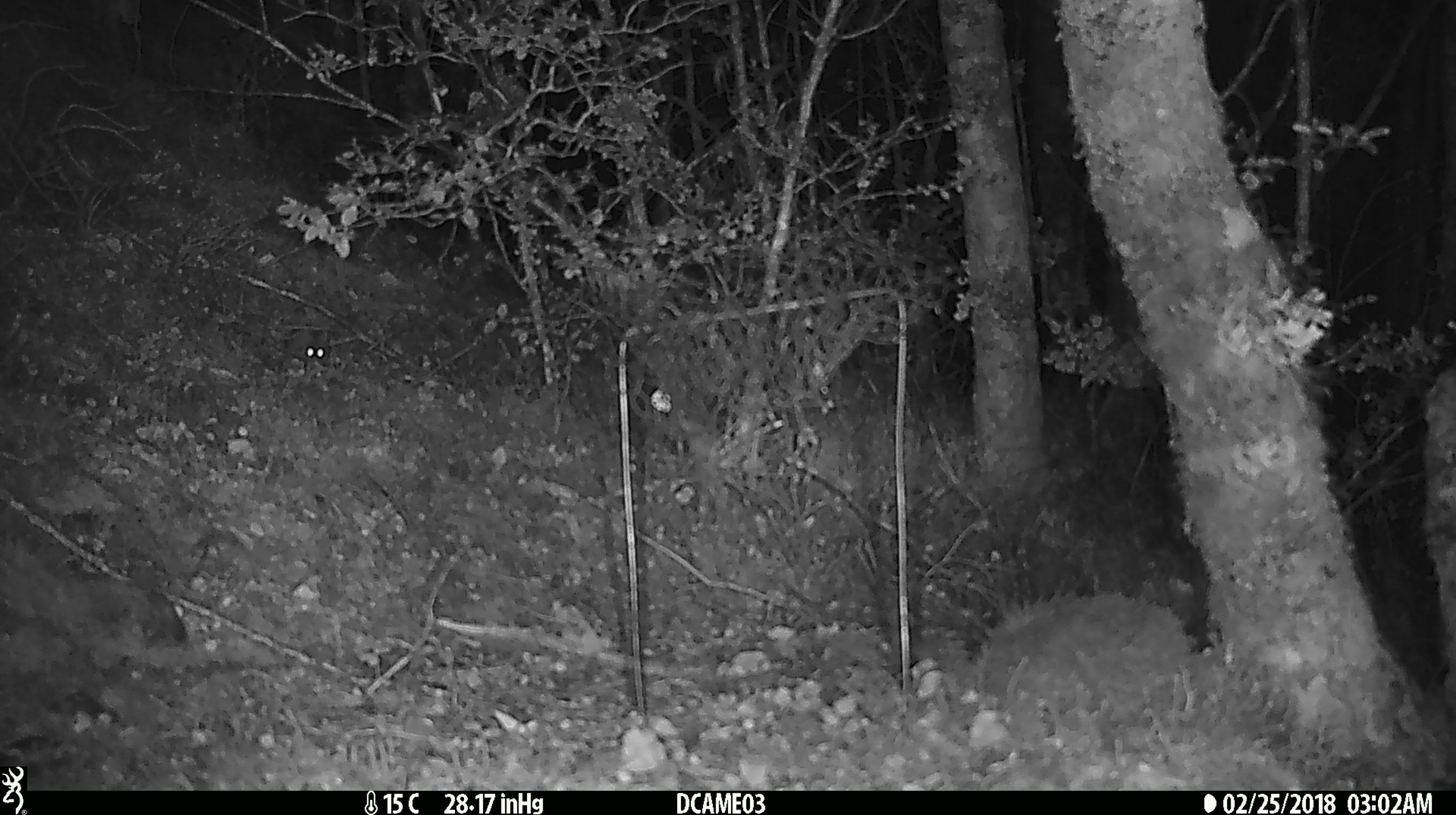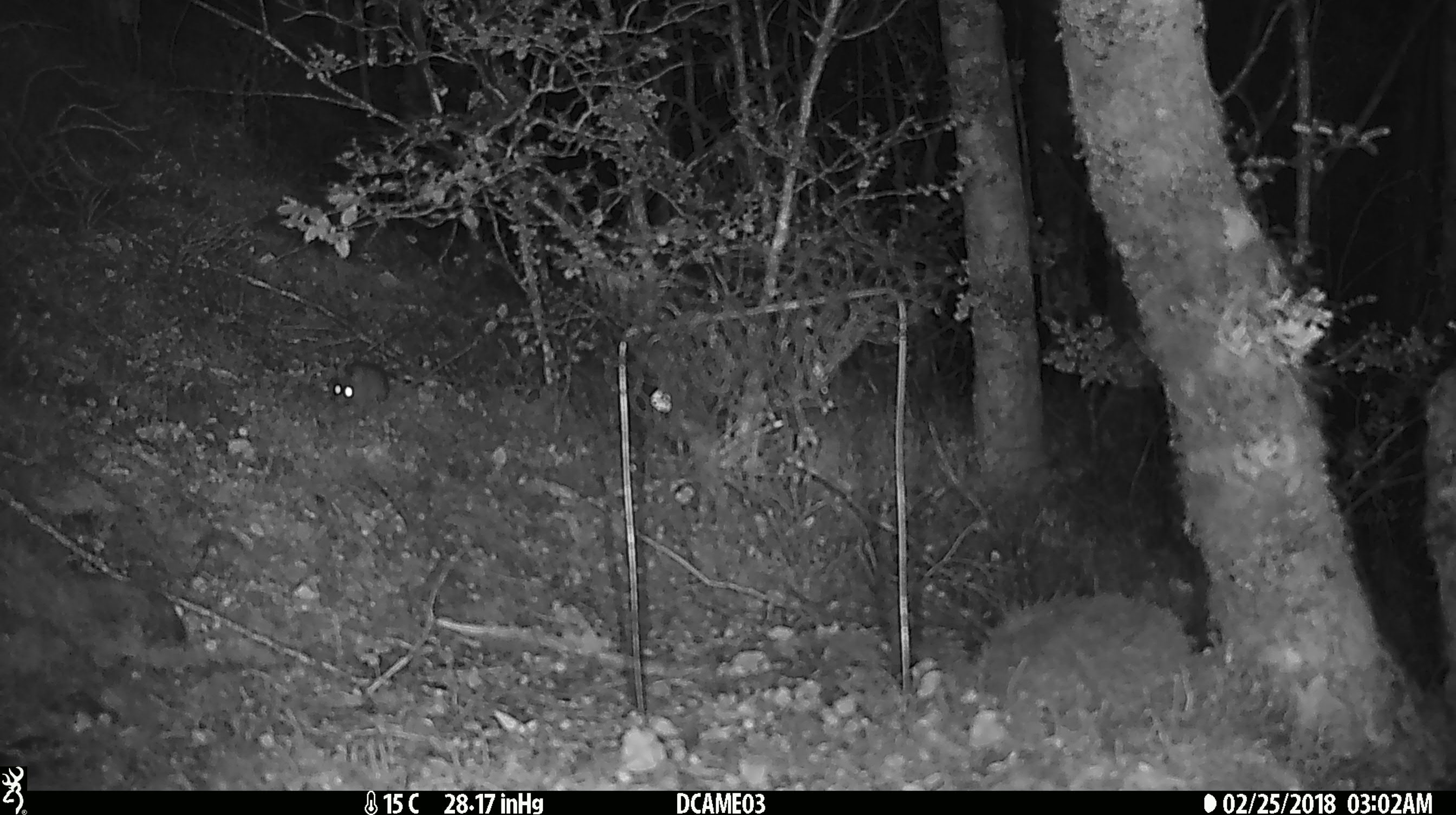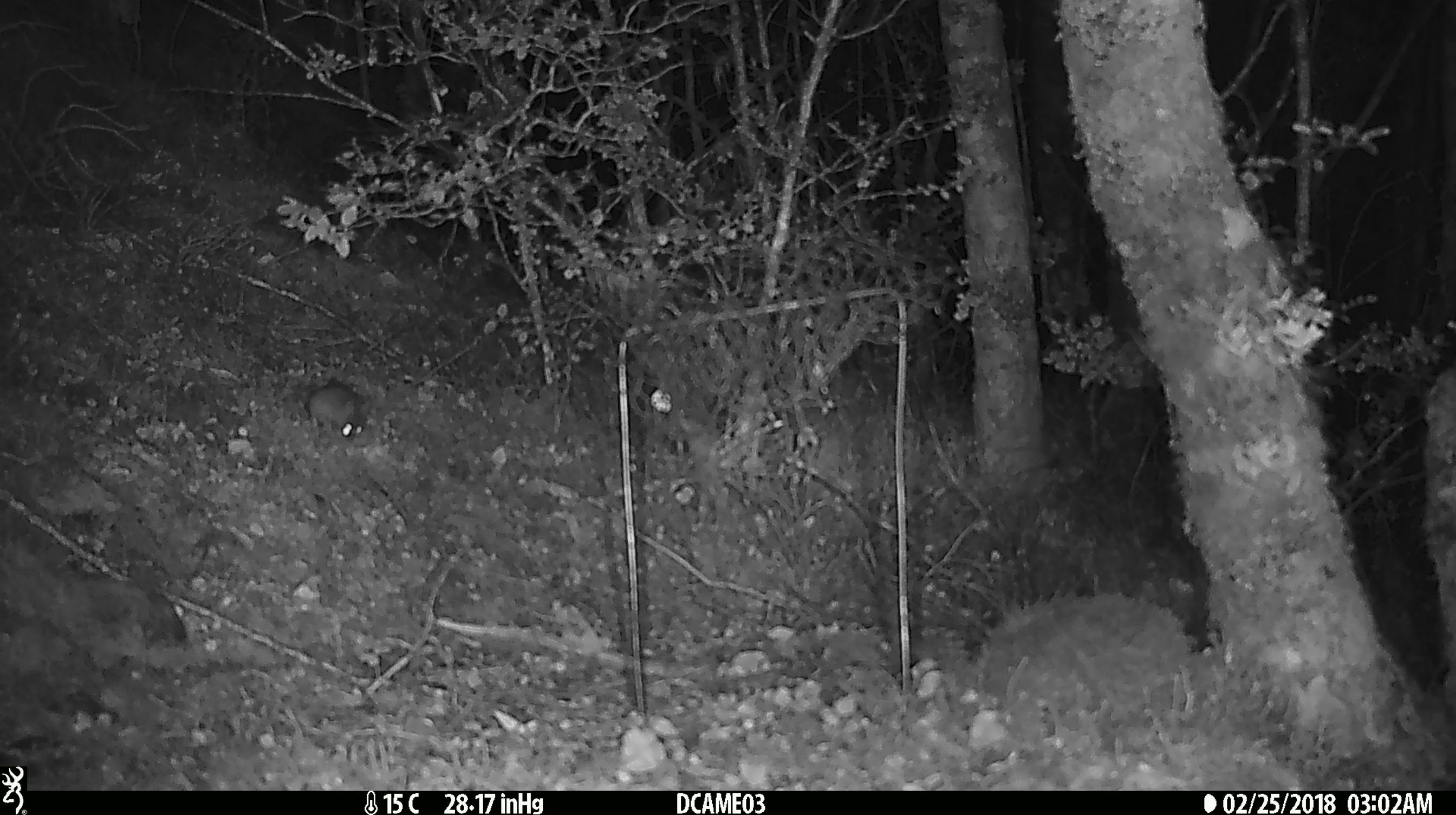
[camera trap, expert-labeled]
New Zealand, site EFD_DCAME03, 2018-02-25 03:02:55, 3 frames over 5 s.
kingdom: Animalia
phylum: Chordata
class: Mammalia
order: Rodentia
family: Muridae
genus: Mus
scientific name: Mus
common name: mouse